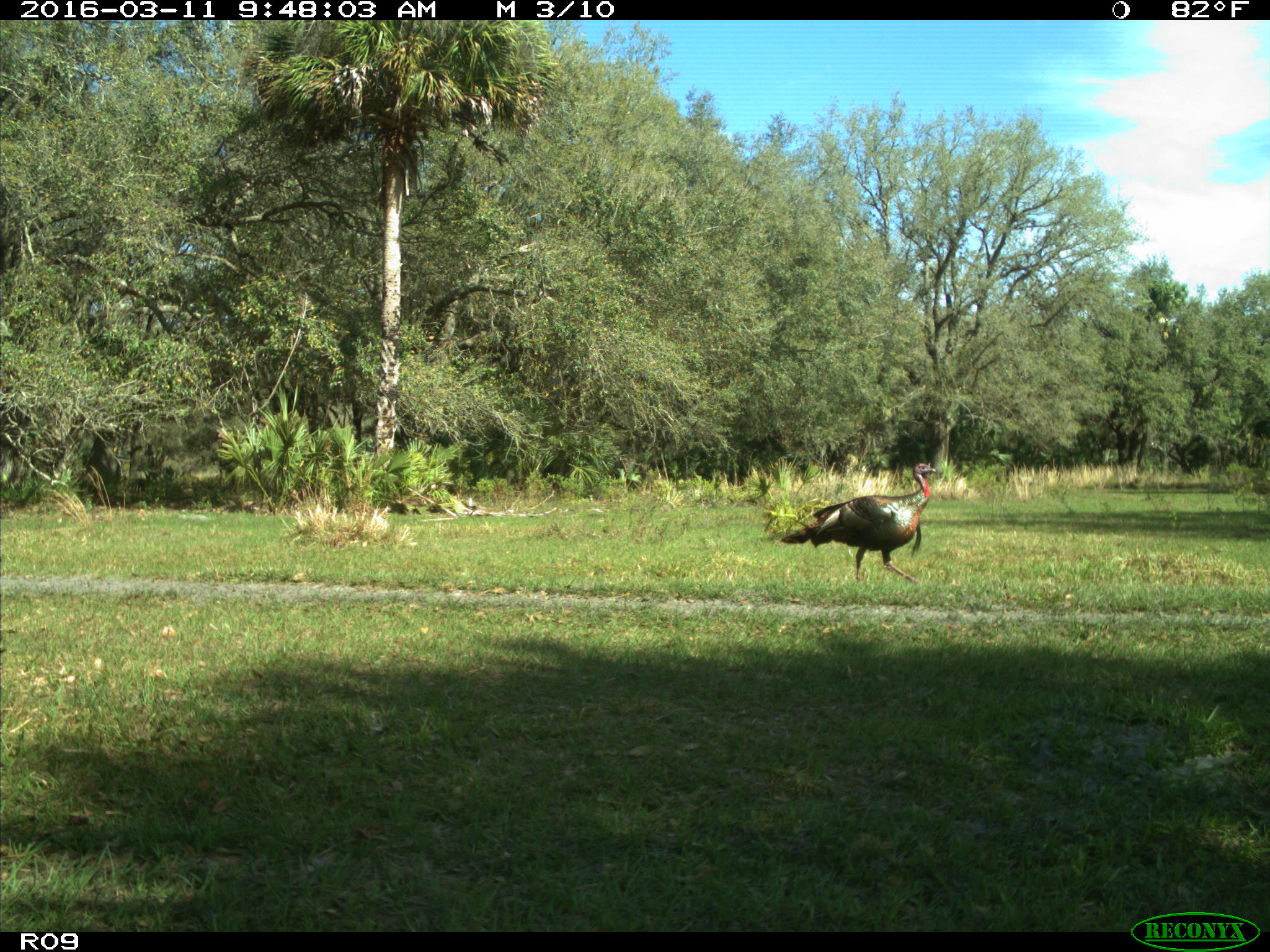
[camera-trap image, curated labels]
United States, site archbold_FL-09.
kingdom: Animalia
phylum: Chordata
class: Aves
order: Galliformes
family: Phasianidae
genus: Meleagris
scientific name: Meleagris gallopavo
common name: wild turkey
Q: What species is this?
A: Meleagris gallopavo (wild turkey).